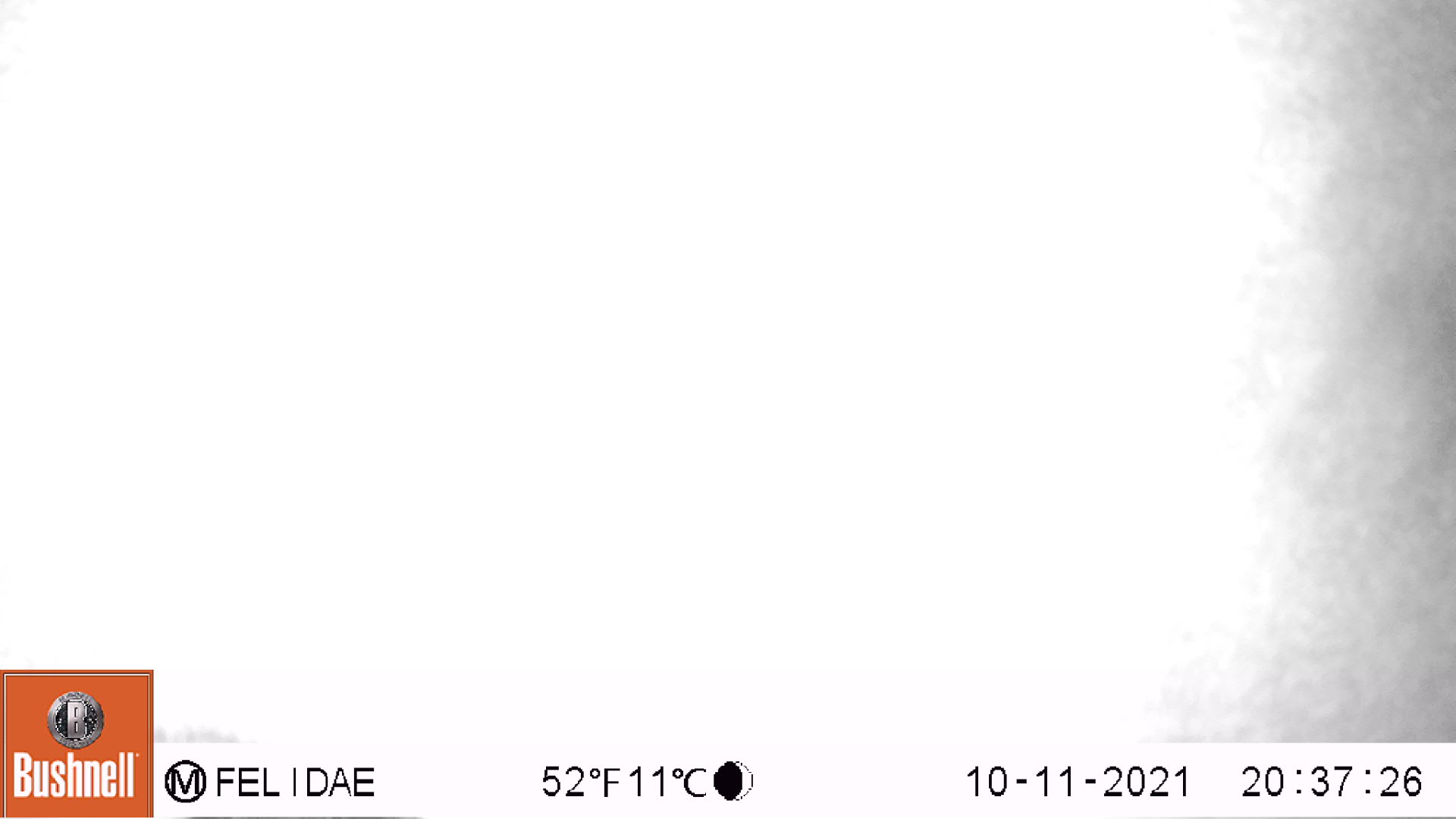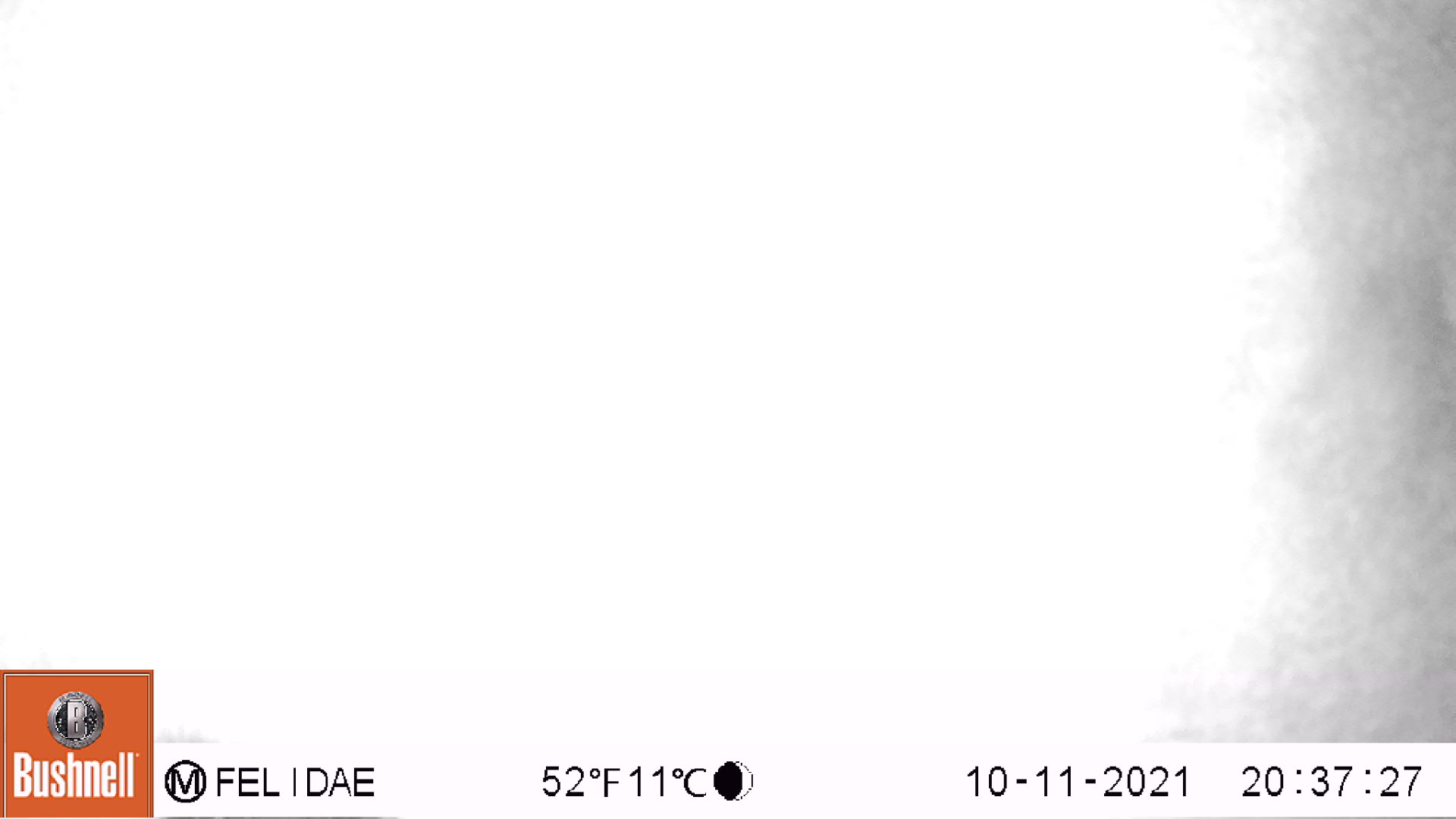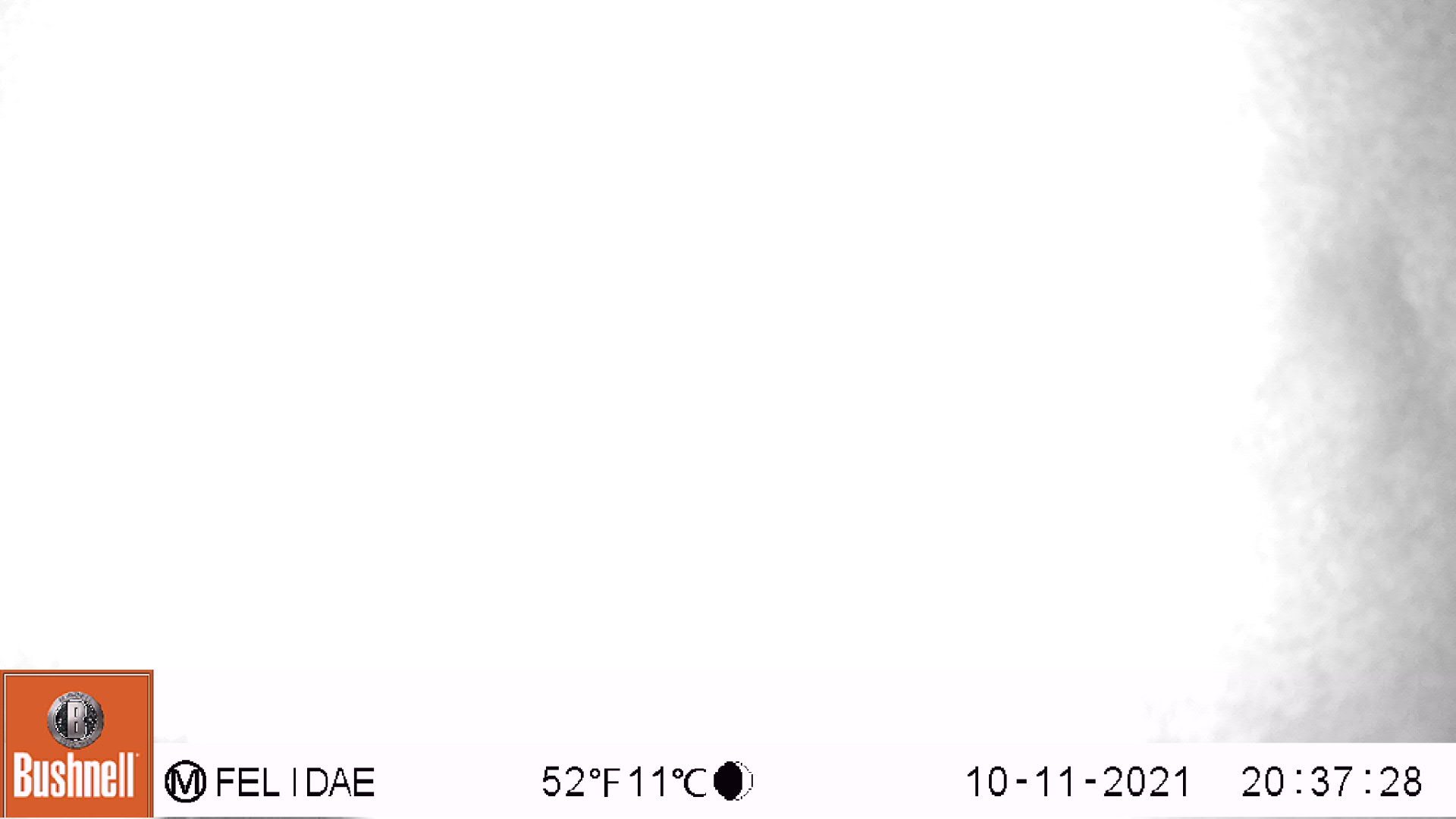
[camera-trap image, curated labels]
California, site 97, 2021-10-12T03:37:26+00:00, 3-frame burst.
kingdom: Animalia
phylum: Chordata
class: Mammalia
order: Artiodactyla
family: Cervidae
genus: Odocoileus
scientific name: Odocoileus hemionus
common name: mule deer